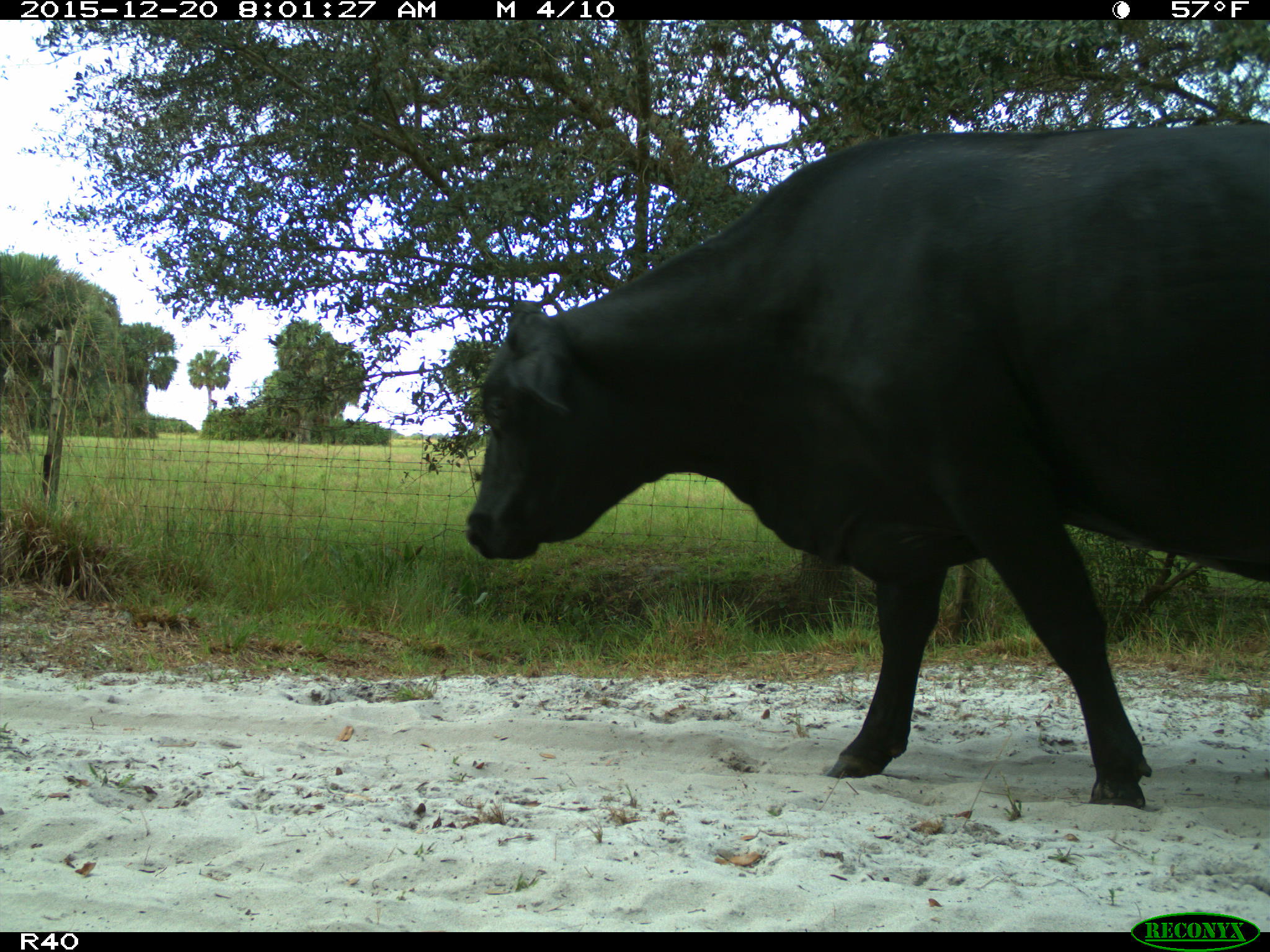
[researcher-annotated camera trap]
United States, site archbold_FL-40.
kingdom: Animalia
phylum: Chordata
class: Mammalia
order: Artiodactyla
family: Bovidae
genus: Bos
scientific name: Bos taurus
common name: domestic cow